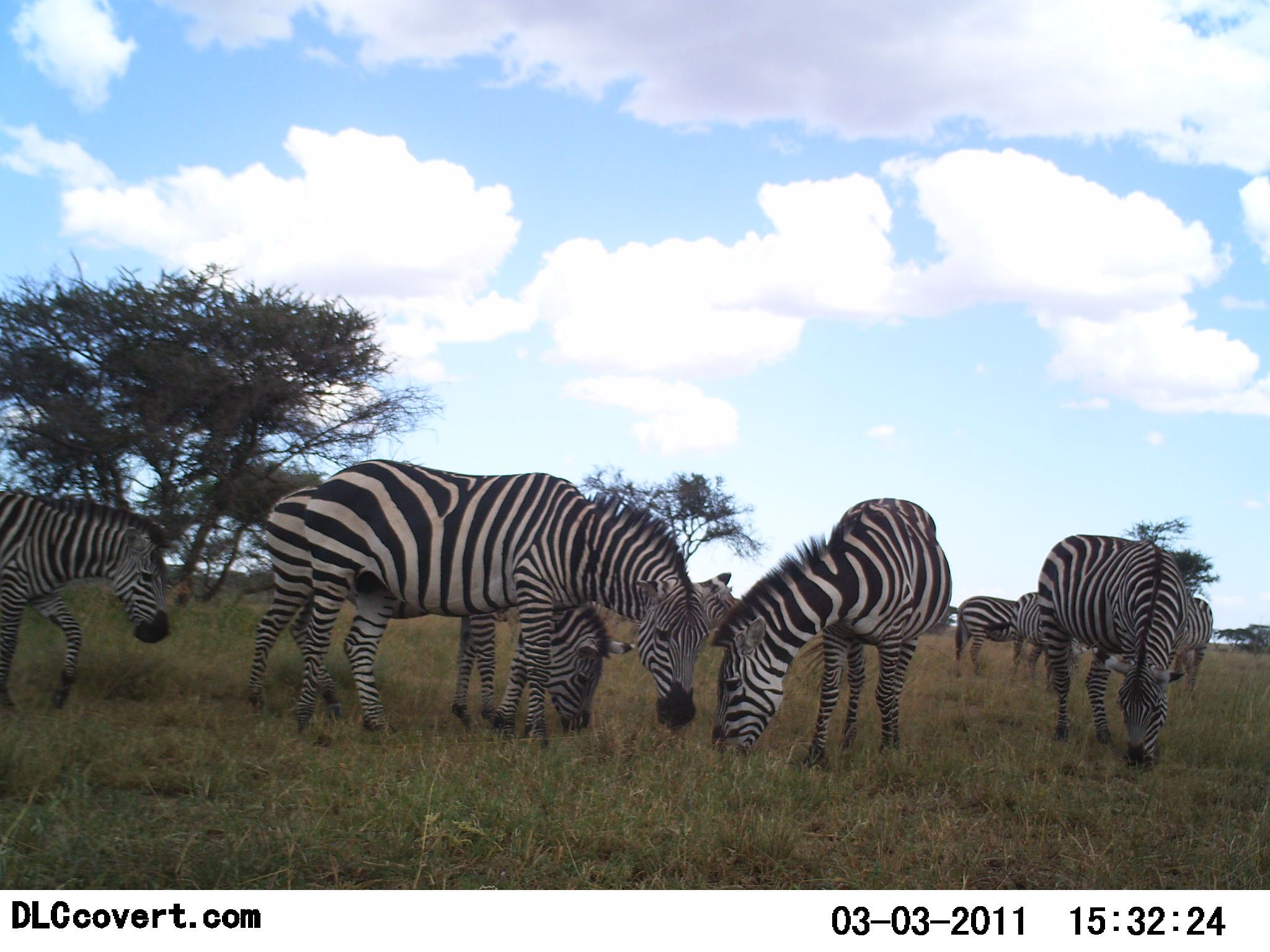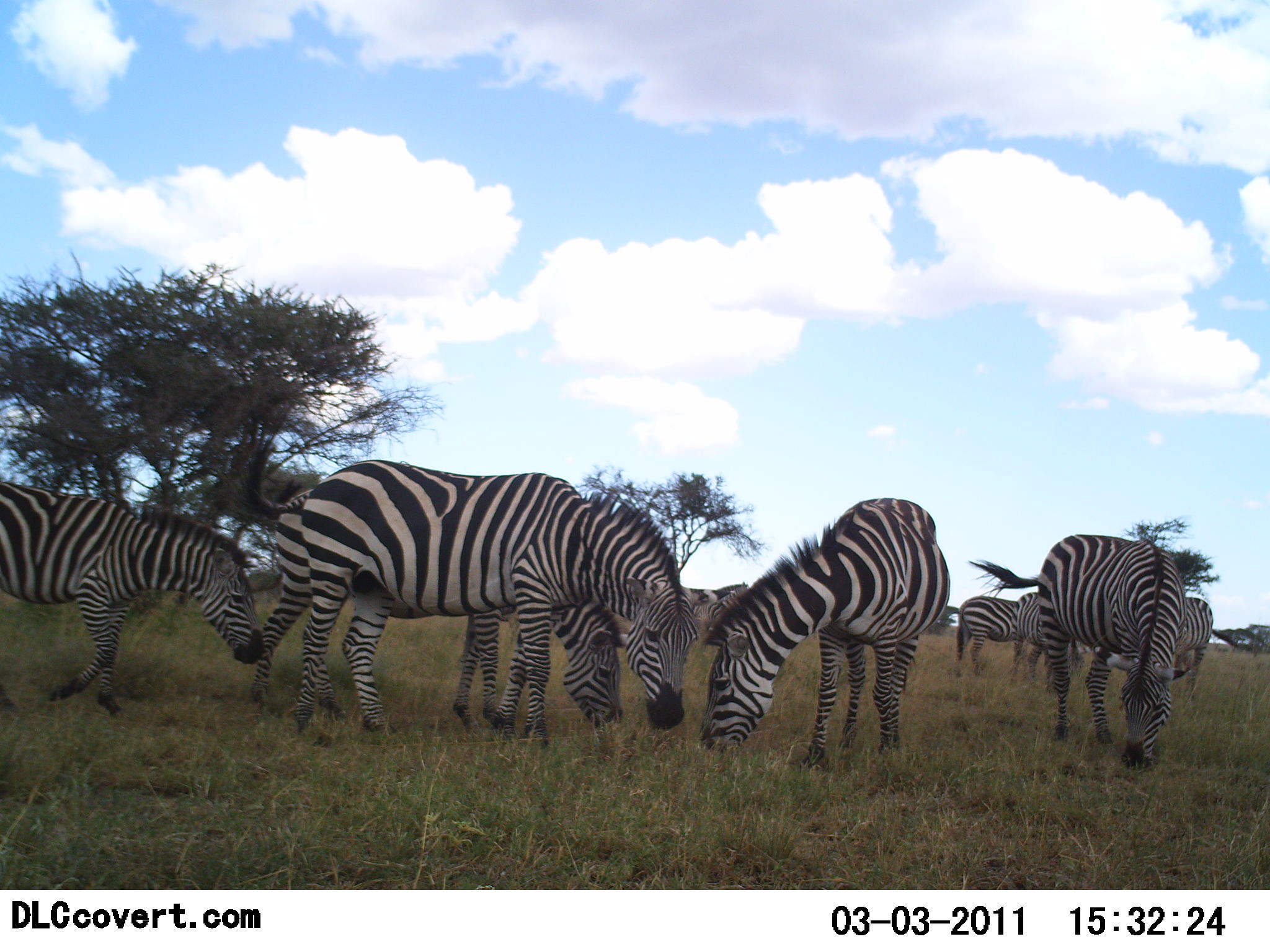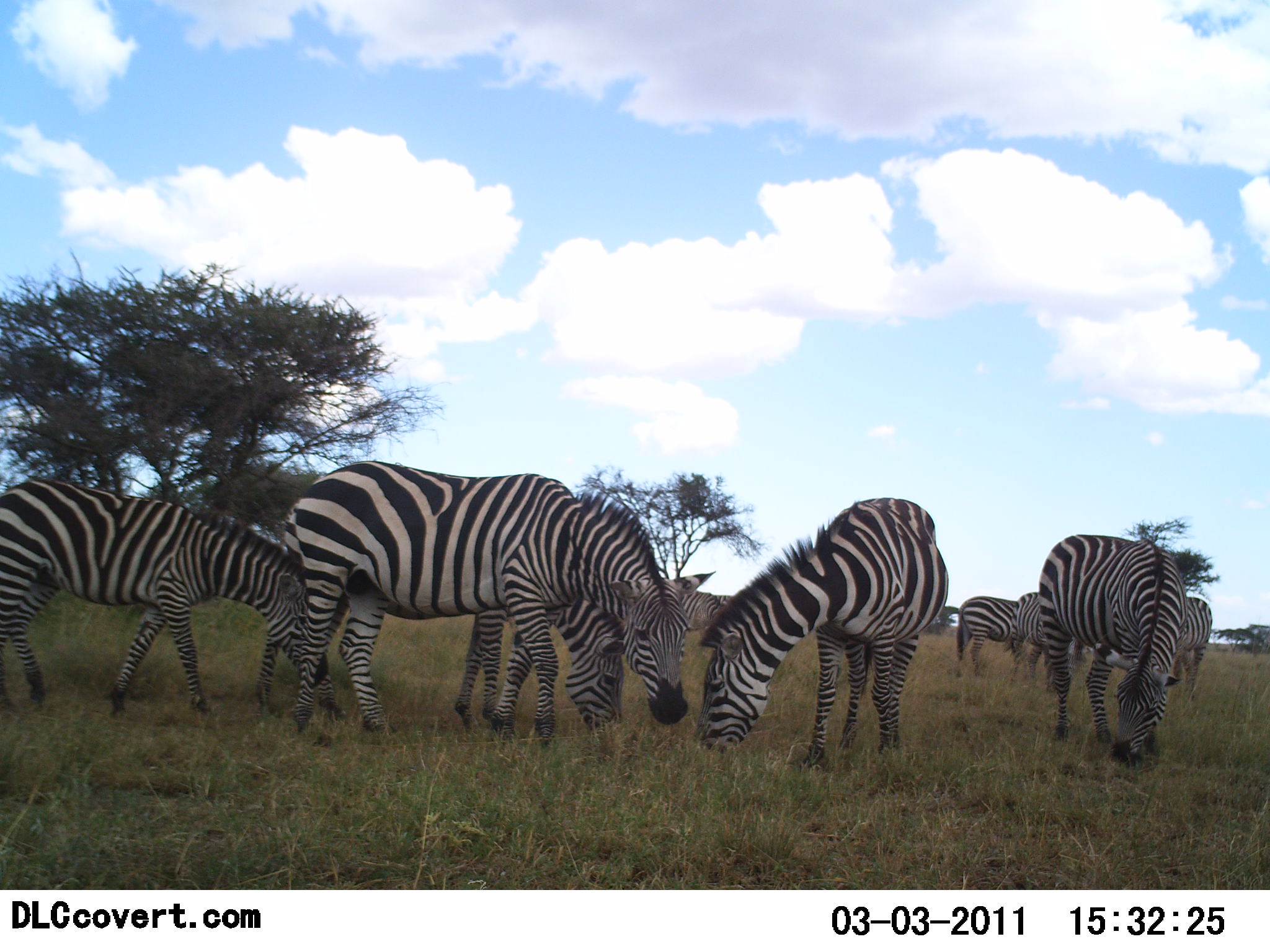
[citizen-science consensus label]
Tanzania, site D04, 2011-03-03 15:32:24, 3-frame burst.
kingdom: Animalia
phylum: Chordata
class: Mammalia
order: Perissodactyla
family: Equidae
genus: Equus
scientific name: Equus quagga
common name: plains zebra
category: zebra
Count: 8.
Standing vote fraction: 25%.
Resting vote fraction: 8%.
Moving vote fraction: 33%.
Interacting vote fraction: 8%.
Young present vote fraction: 8%.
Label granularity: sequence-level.